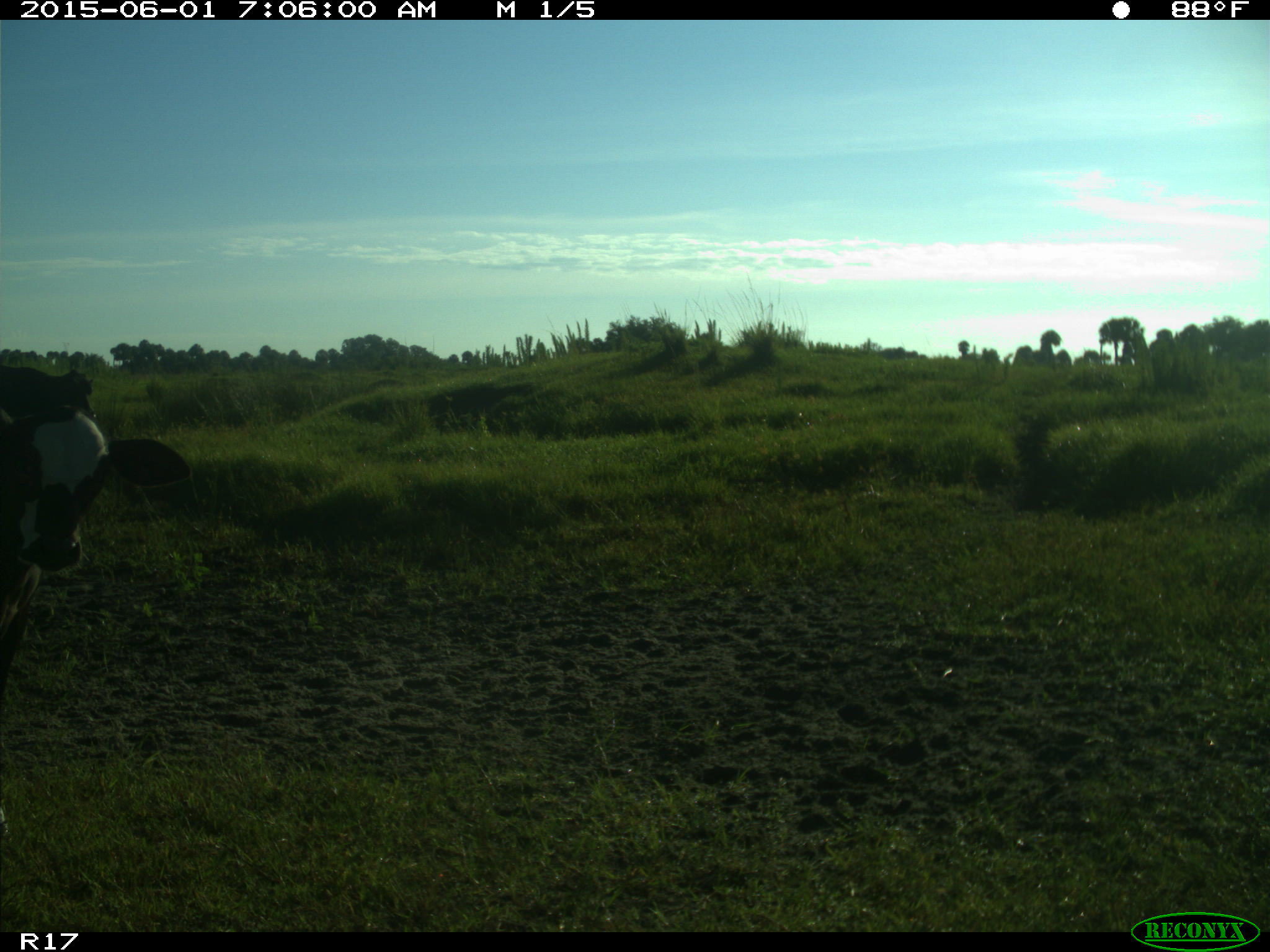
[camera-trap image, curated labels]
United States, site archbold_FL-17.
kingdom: Animalia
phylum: Chordata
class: Mammalia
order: Artiodactyla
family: Bovidae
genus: Bos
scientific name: Bos taurus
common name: domestic cow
Bos taurus (domestic cow).